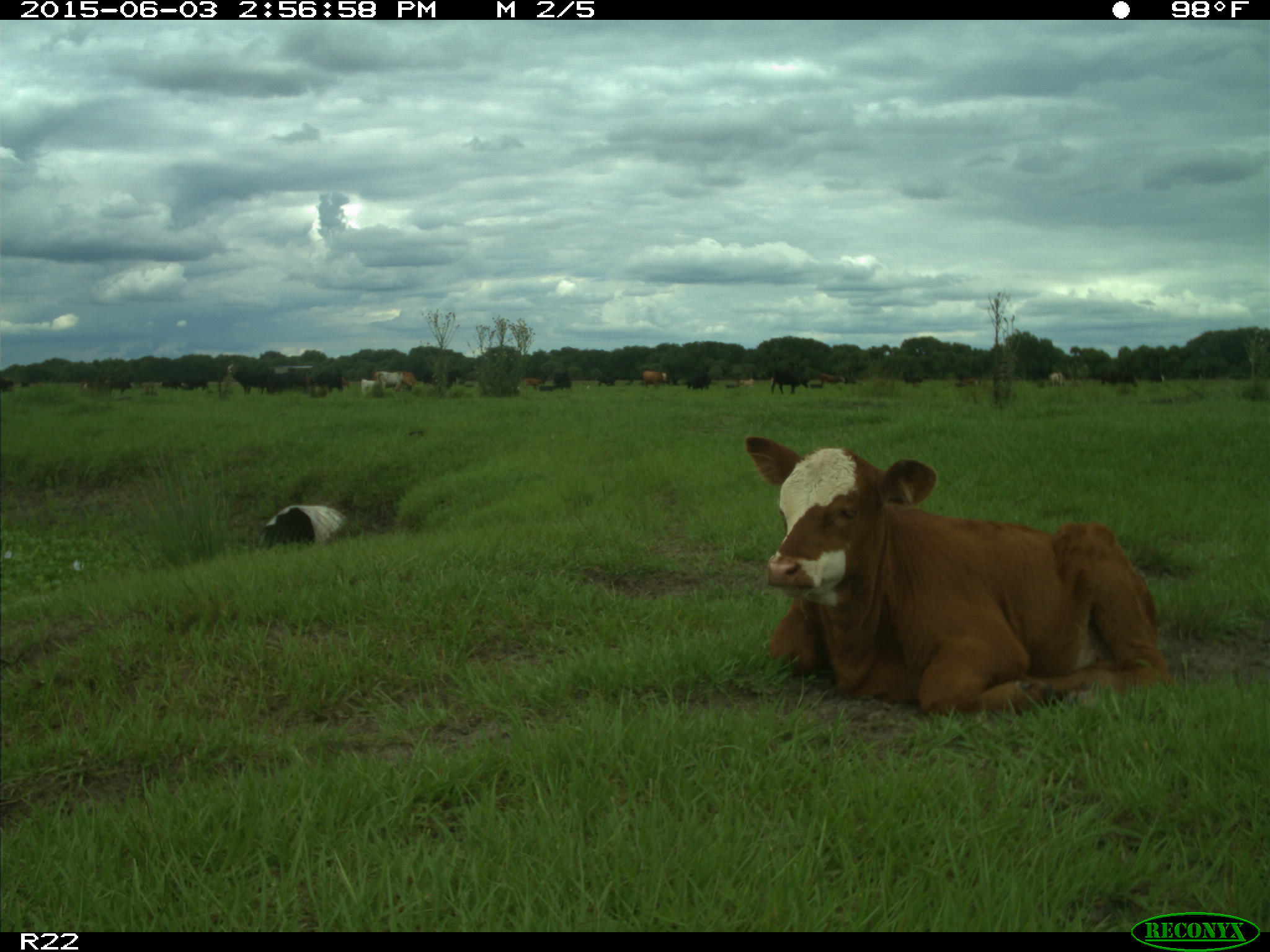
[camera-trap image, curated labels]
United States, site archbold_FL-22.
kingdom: Animalia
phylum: Chordata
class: Mammalia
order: Artiodactyla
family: Bovidae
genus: Bos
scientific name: Bos taurus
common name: domestic cow